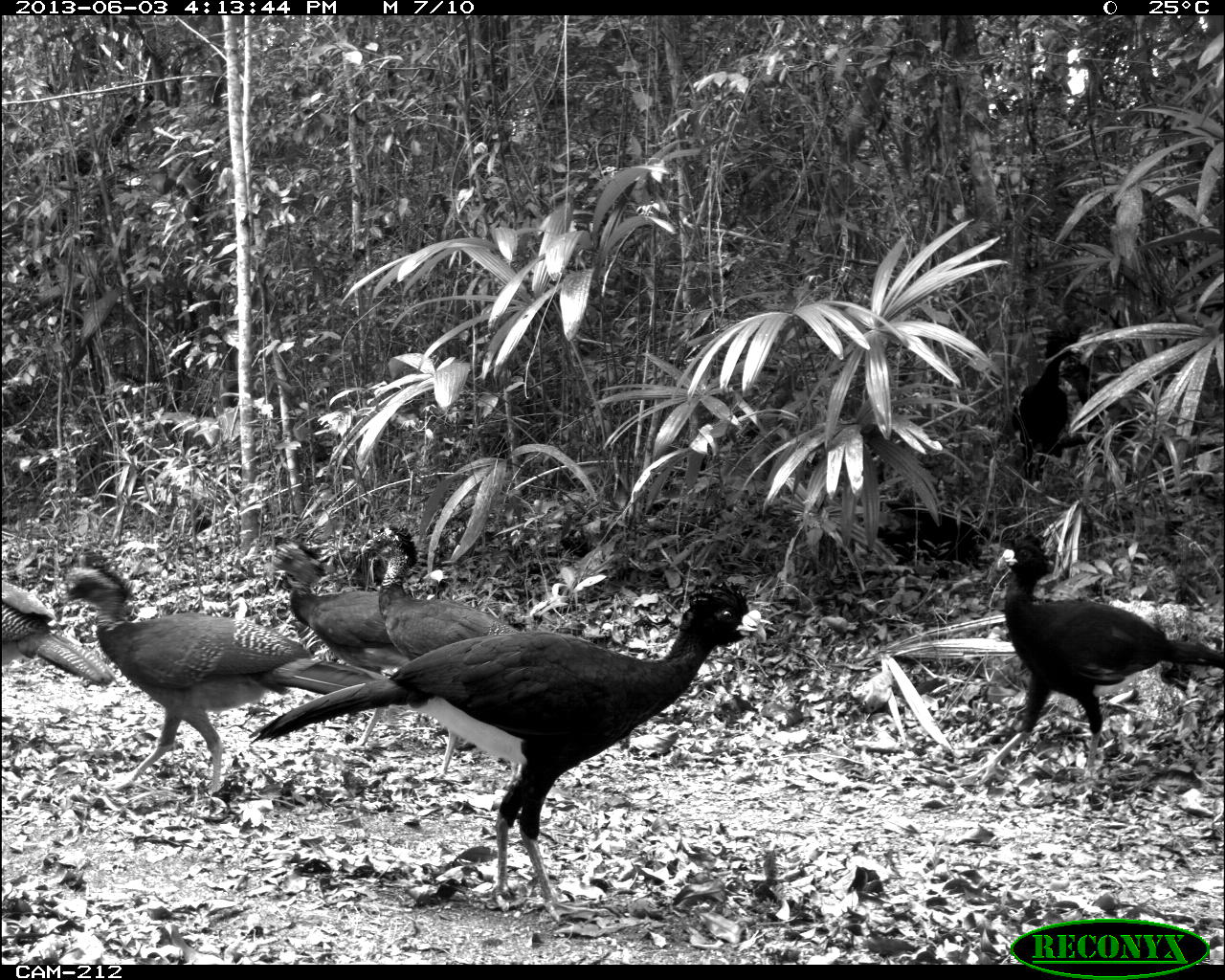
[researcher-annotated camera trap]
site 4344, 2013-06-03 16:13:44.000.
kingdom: Animalia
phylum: Chordata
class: Aves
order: Galliformes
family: Cracidae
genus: Crax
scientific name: Crax rubra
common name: great curassow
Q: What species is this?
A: Crax rubra (great curassow).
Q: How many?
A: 6.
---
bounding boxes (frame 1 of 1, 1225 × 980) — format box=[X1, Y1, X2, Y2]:
crax rubra: box=[241, 577, 769, 920]; box=[54, 557, 379, 797]; box=[986, 522, 1225, 795]; box=[375, 515, 526, 779]; box=[260, 537, 408, 748]; box=[1, 582, 125, 692]; box=[1008, 333, 1081, 486]; box=[870, 492, 984, 582]